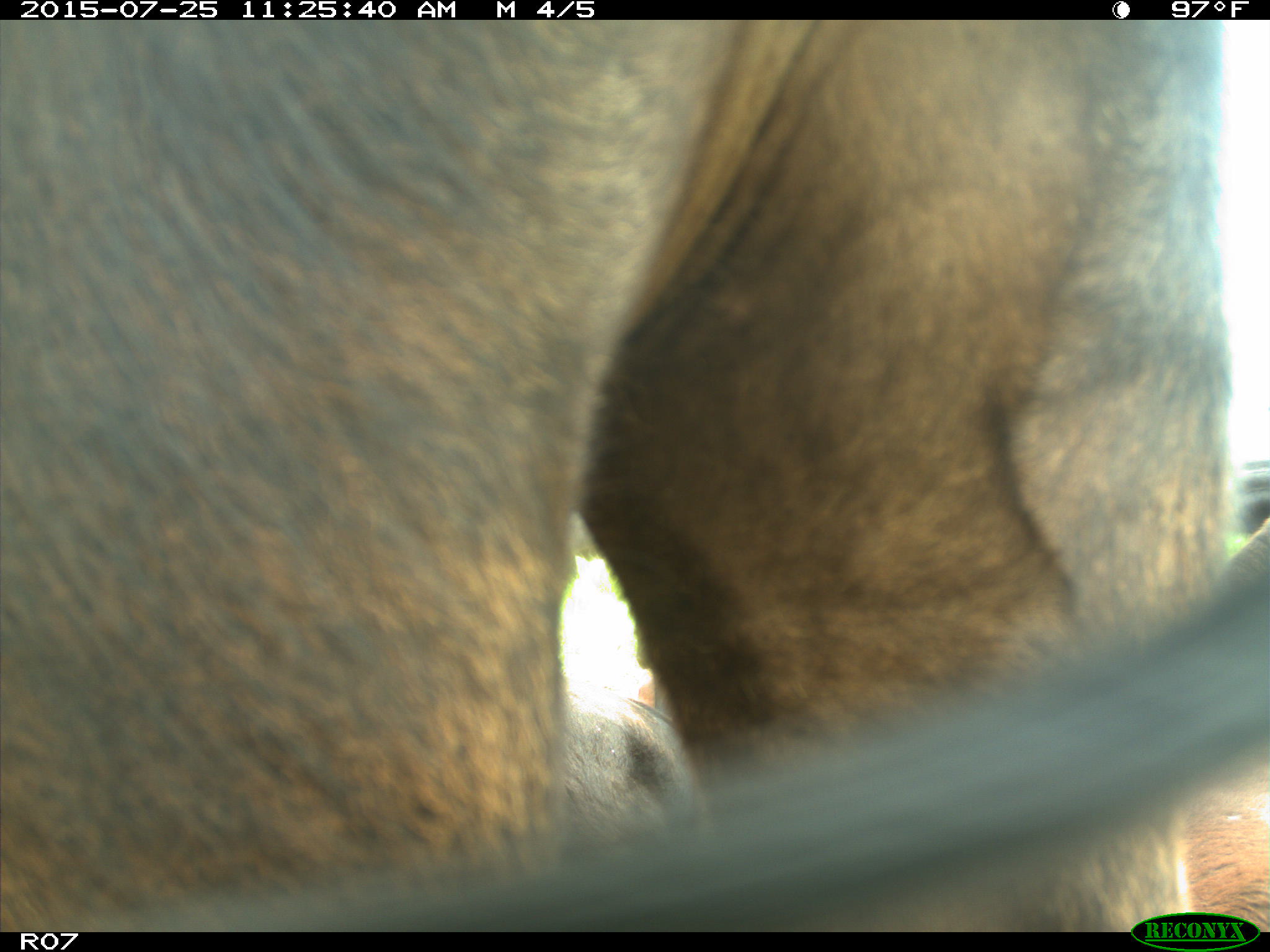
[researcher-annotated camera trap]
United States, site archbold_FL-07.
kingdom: Animalia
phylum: Chordata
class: Mammalia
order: Artiodactyla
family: Bovidae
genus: Bos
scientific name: Bos taurus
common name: domestic cow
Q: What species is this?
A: Bos taurus (domestic cow).